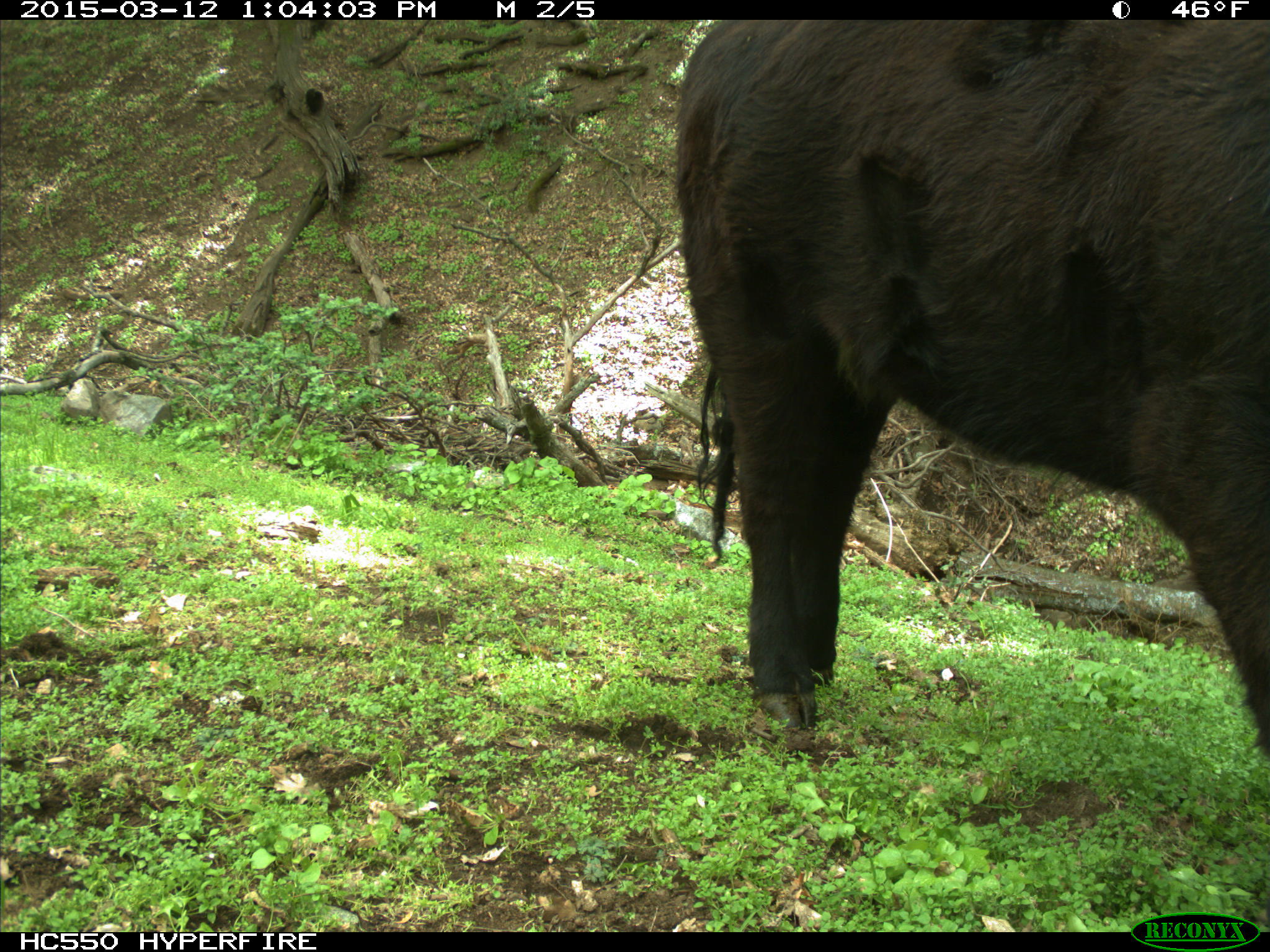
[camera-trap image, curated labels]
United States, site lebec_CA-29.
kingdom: Animalia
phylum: Chordata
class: Mammalia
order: Artiodactyla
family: Bovidae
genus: Bos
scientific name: Bos taurus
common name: domestic cow